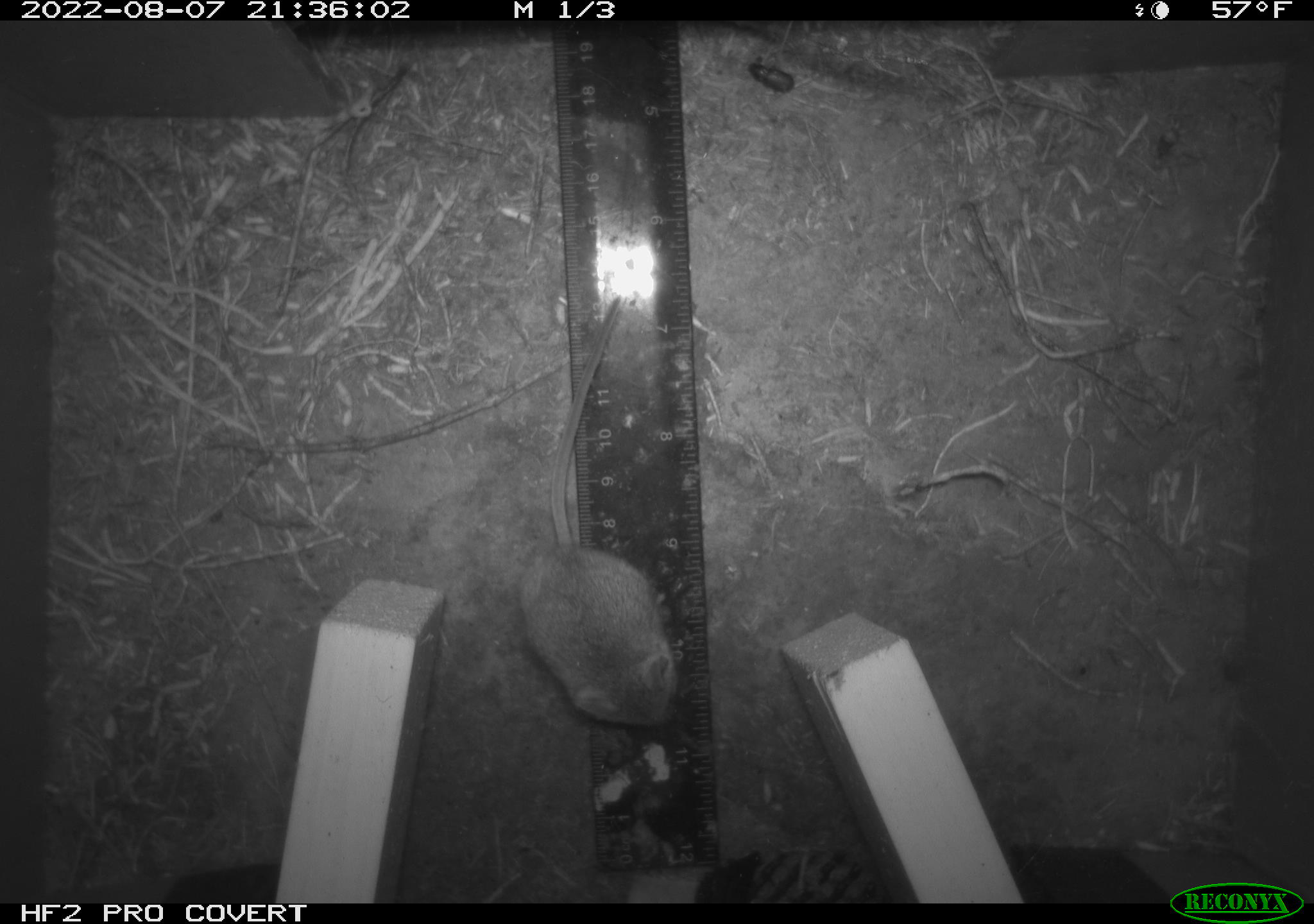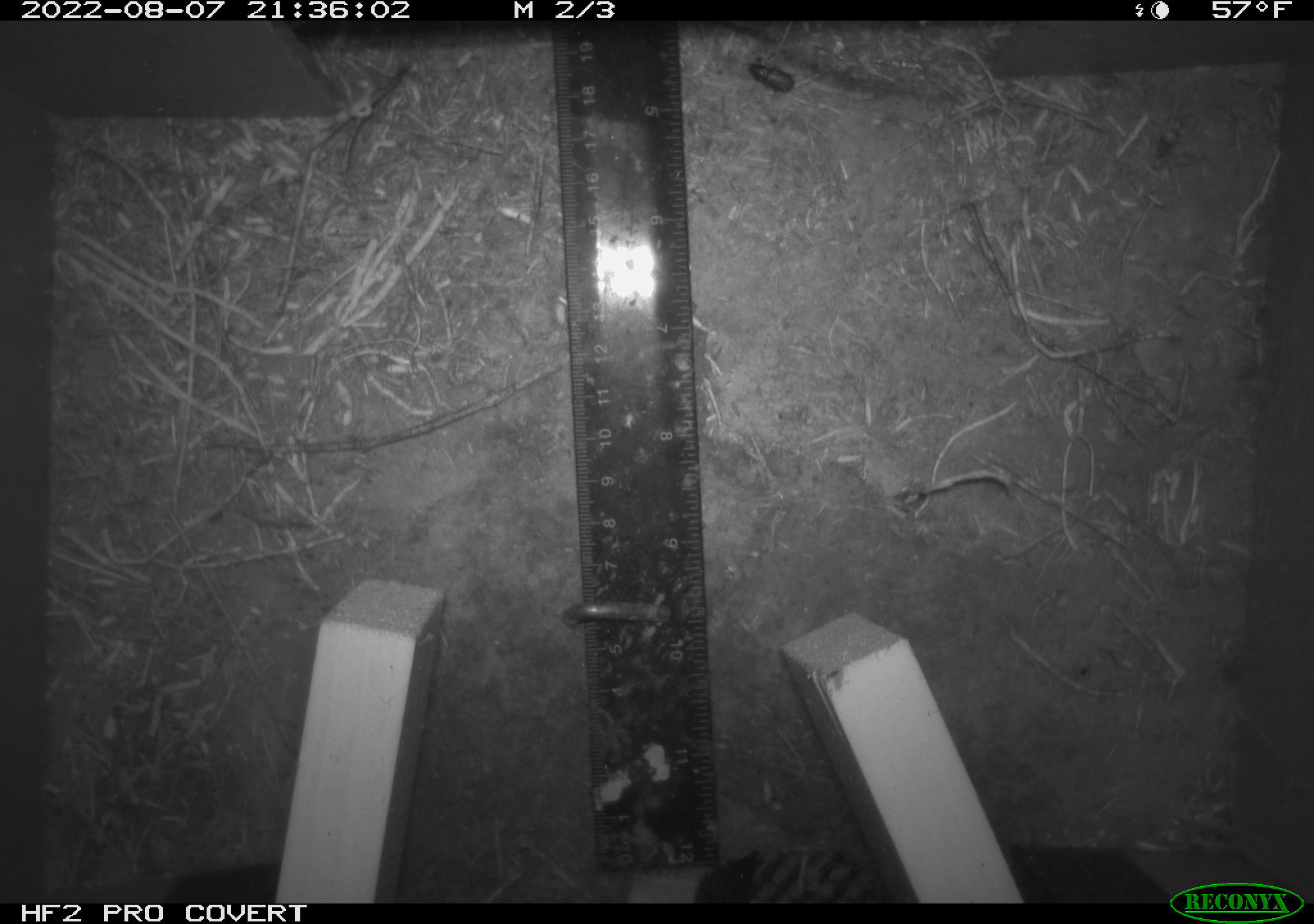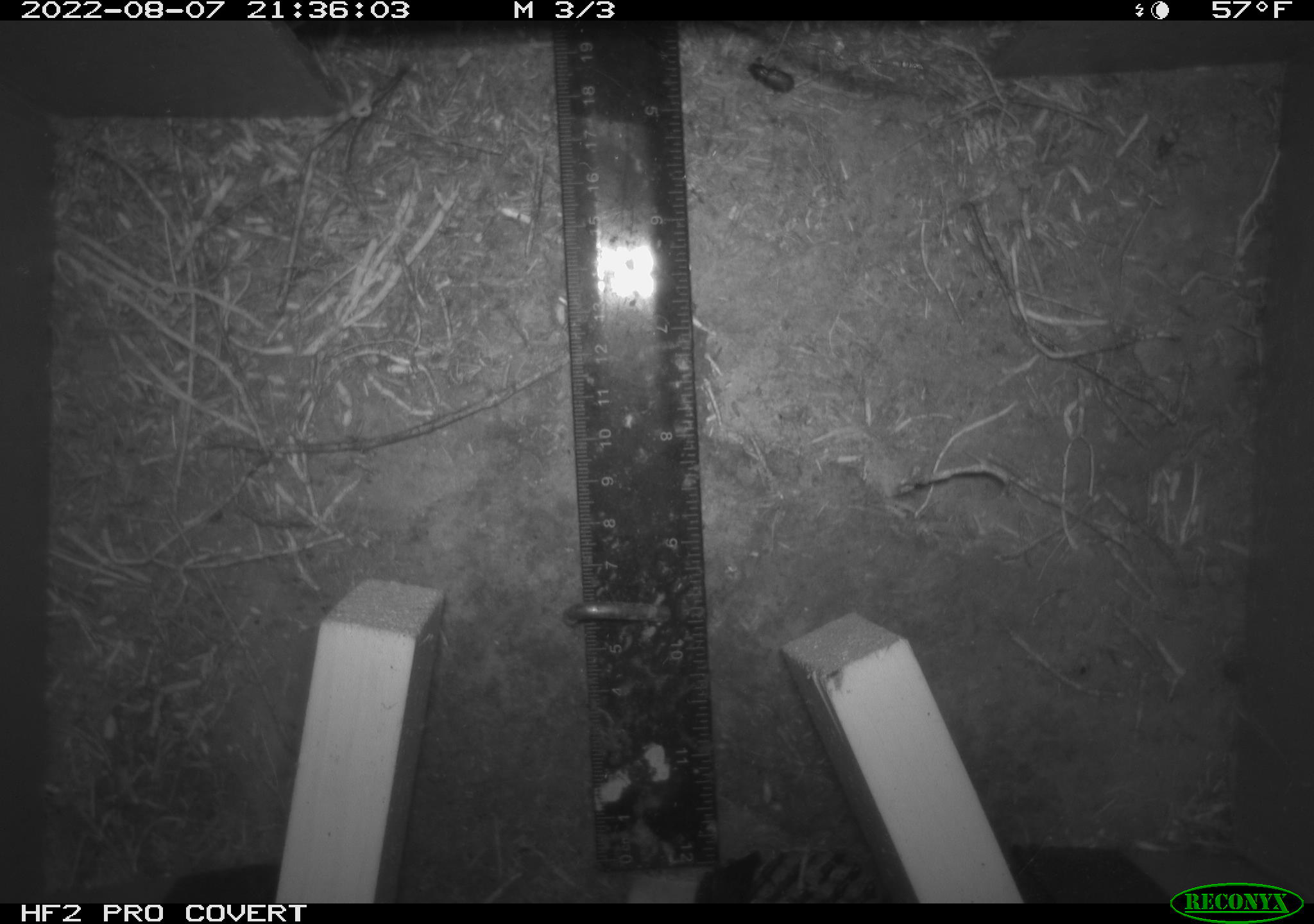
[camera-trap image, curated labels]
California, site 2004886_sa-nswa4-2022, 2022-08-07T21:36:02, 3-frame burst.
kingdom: Animalia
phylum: Chordata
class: Mammalia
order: Rodentia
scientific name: Rodentia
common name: rodent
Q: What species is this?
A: Rodent (Rodentia).